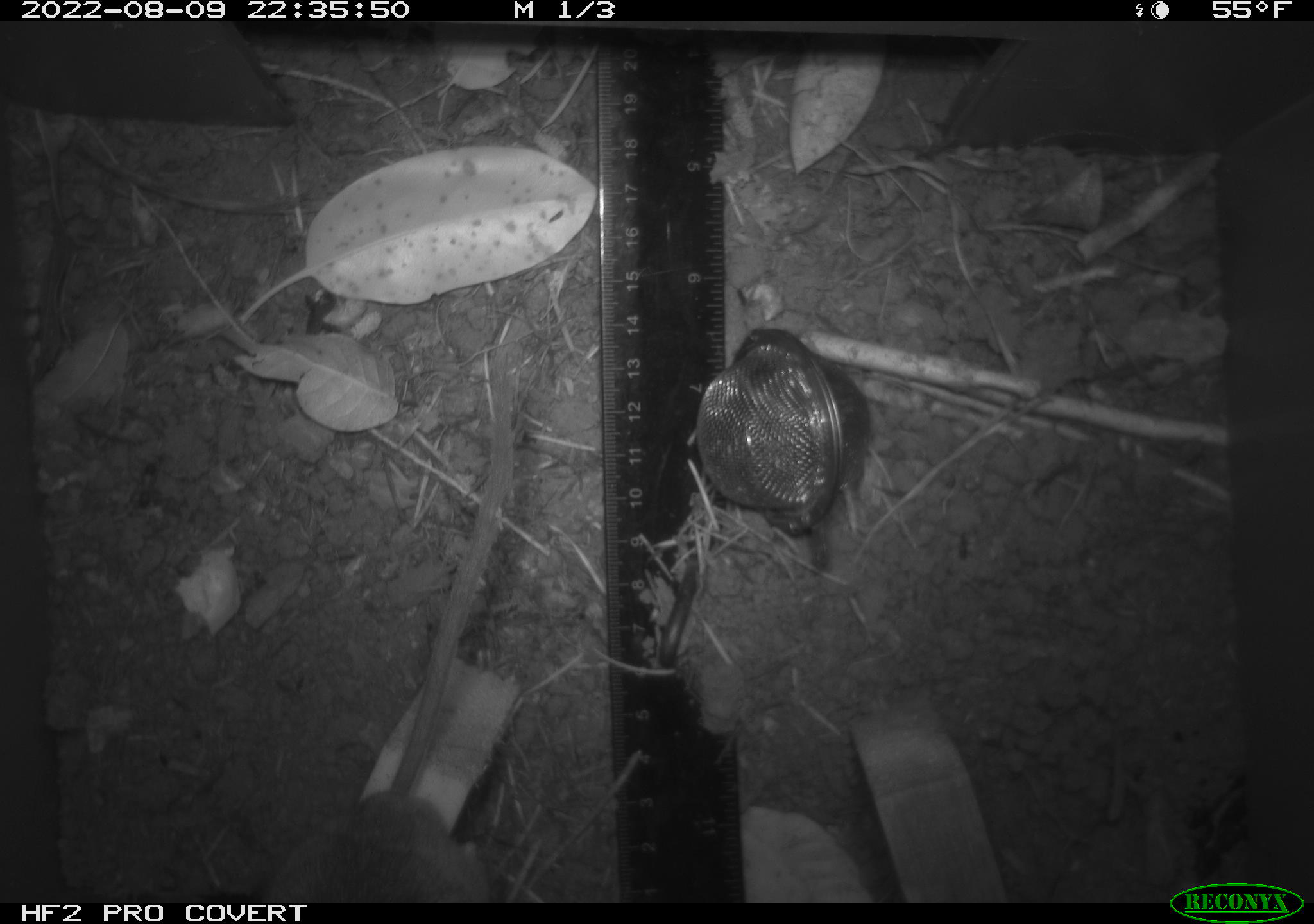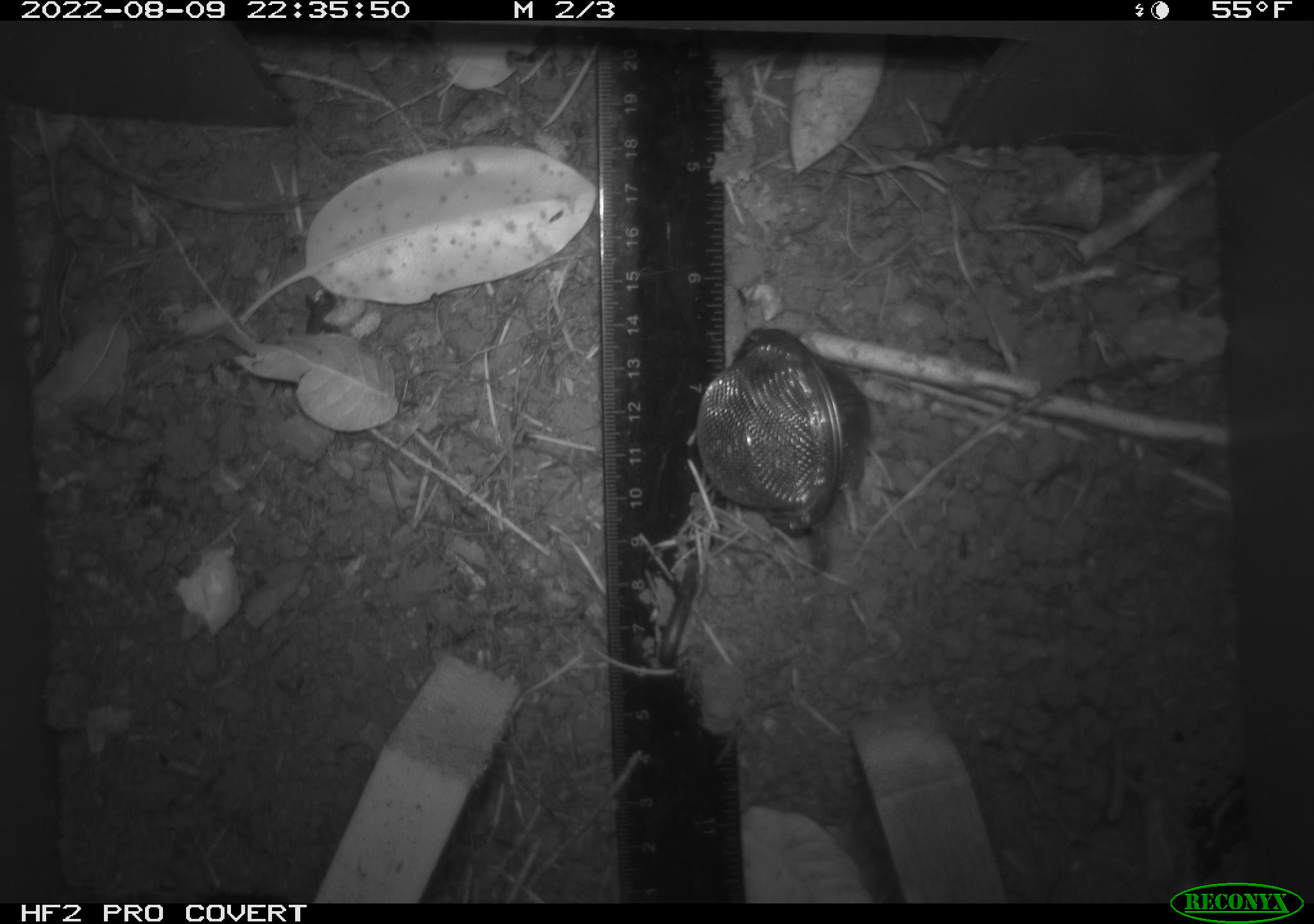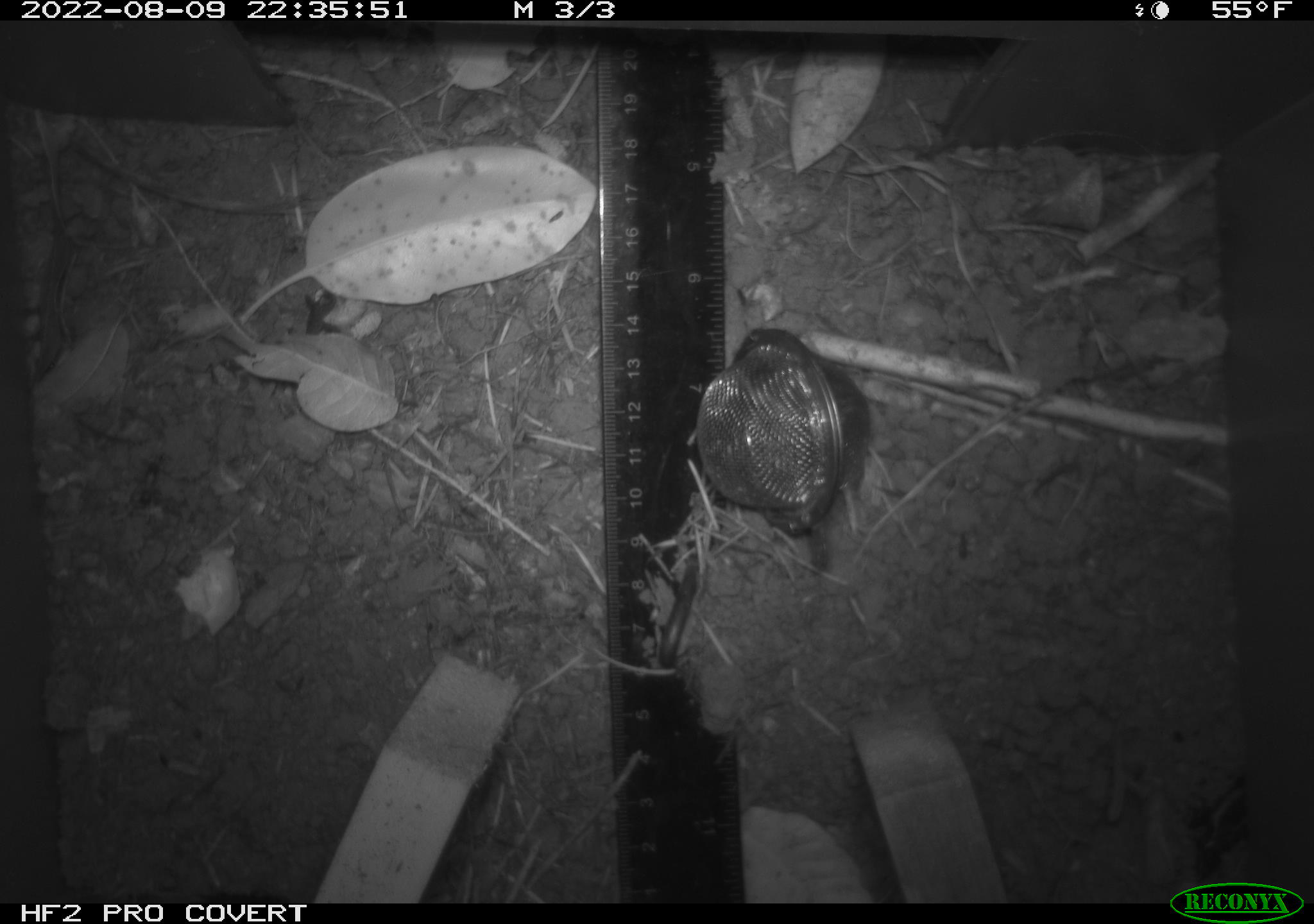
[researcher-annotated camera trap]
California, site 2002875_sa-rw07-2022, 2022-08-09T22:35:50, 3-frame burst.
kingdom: Animalia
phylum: Chordata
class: Mammalia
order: Rodentia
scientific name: Rodentia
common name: mouse species